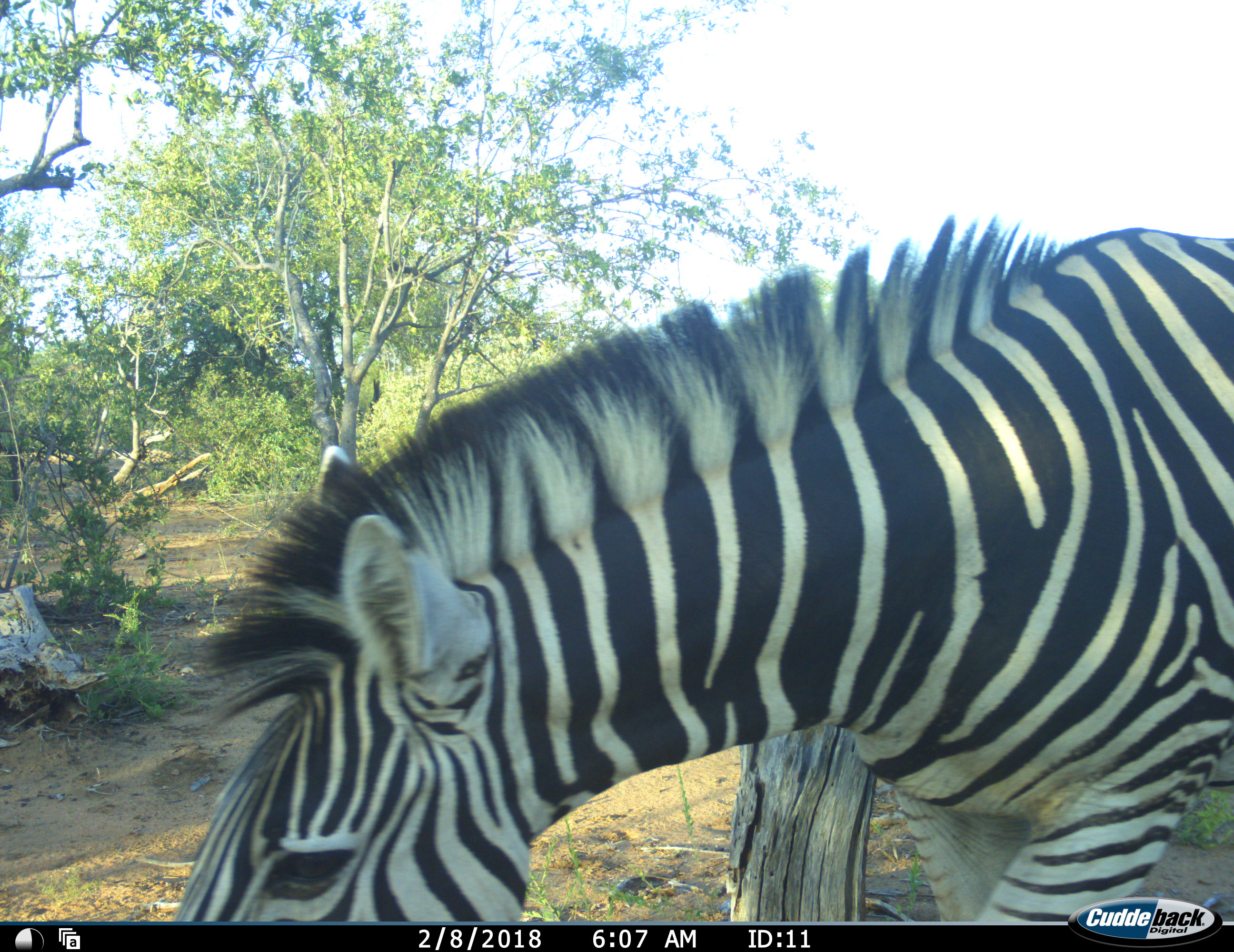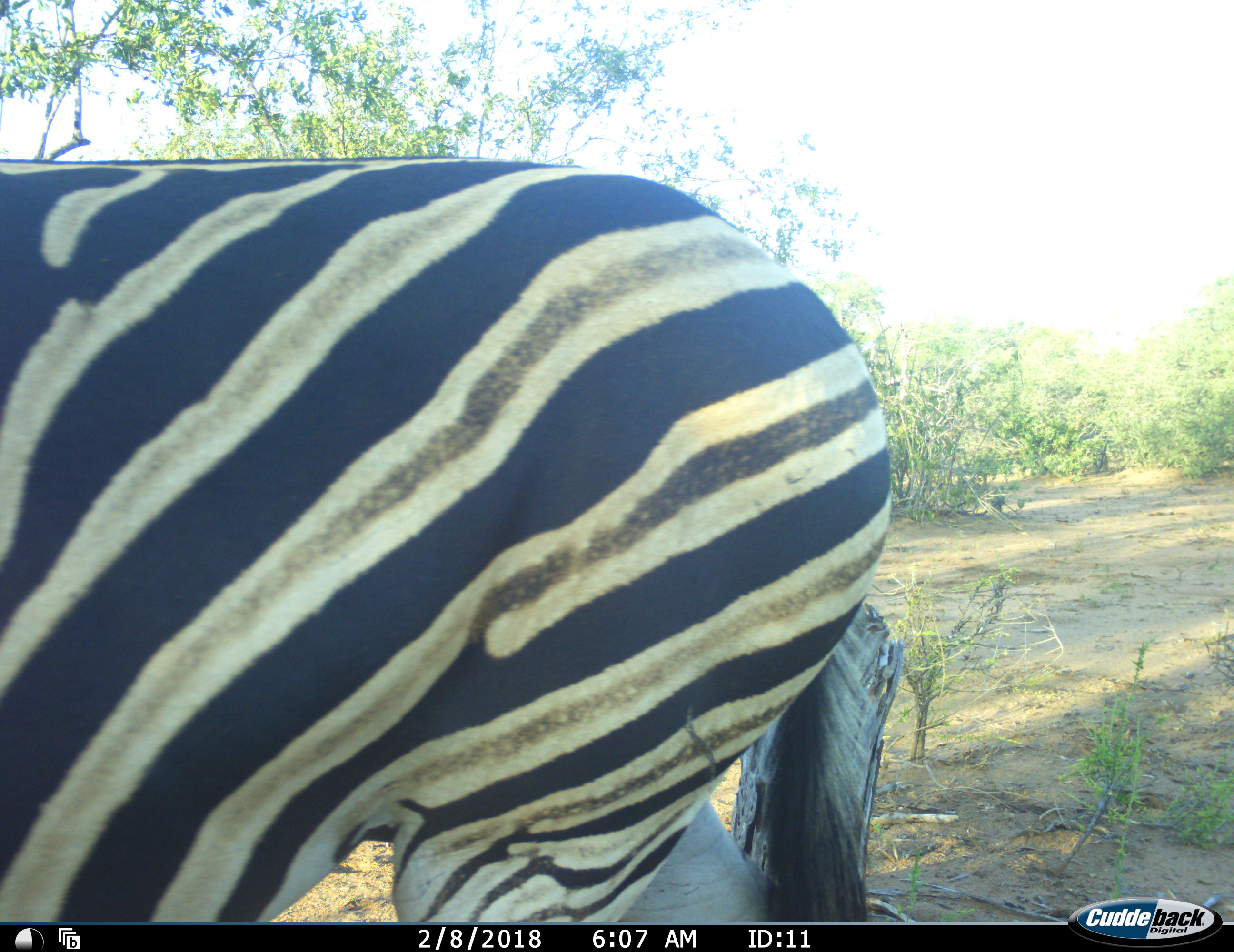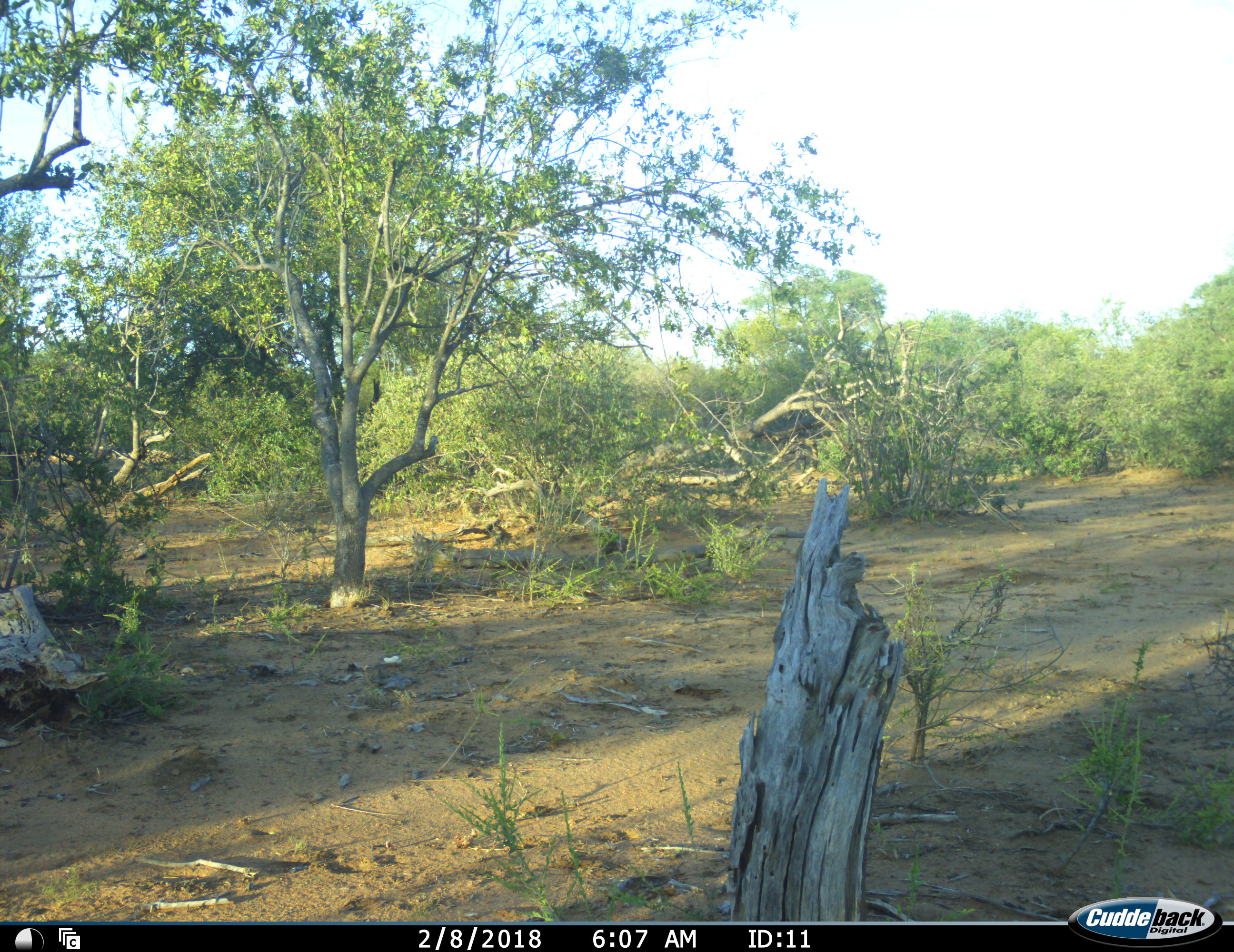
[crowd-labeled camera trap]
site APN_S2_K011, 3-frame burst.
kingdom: Animalia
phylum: Chordata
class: Mammalia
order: Perissodactyla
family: Equidae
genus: Equus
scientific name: Equus quagga burchellii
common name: burchell's zebra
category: zebraburchells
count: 1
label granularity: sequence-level